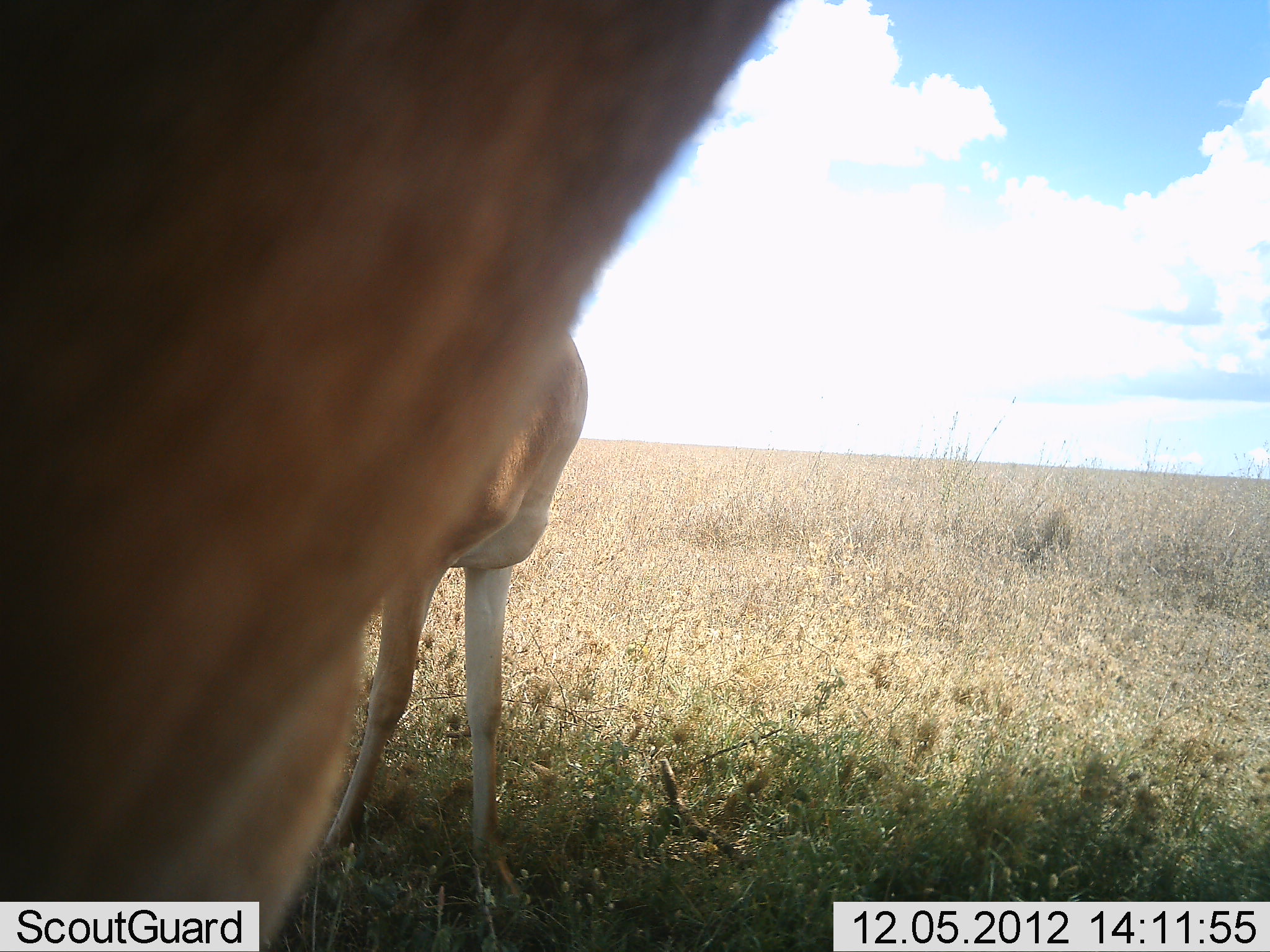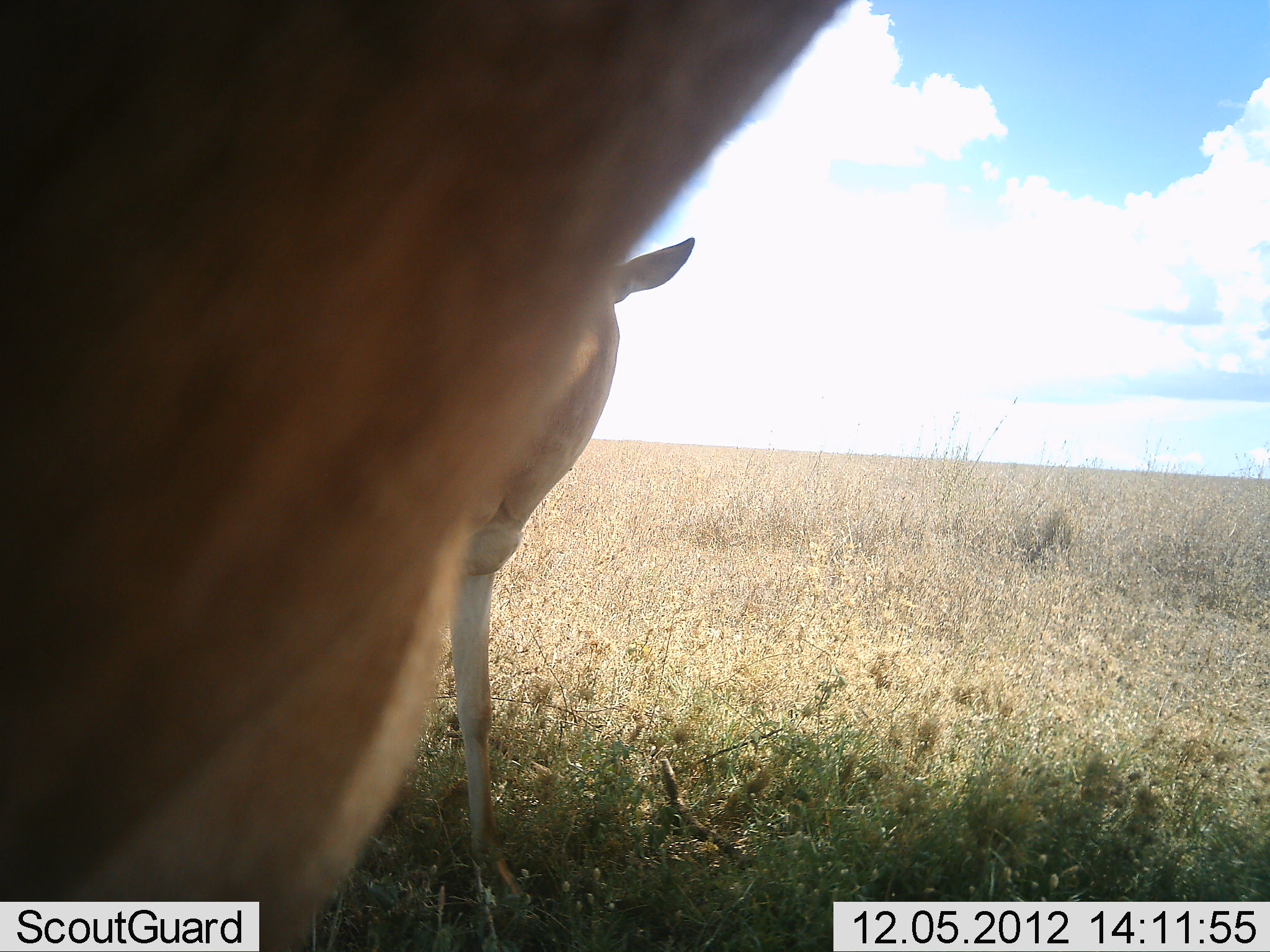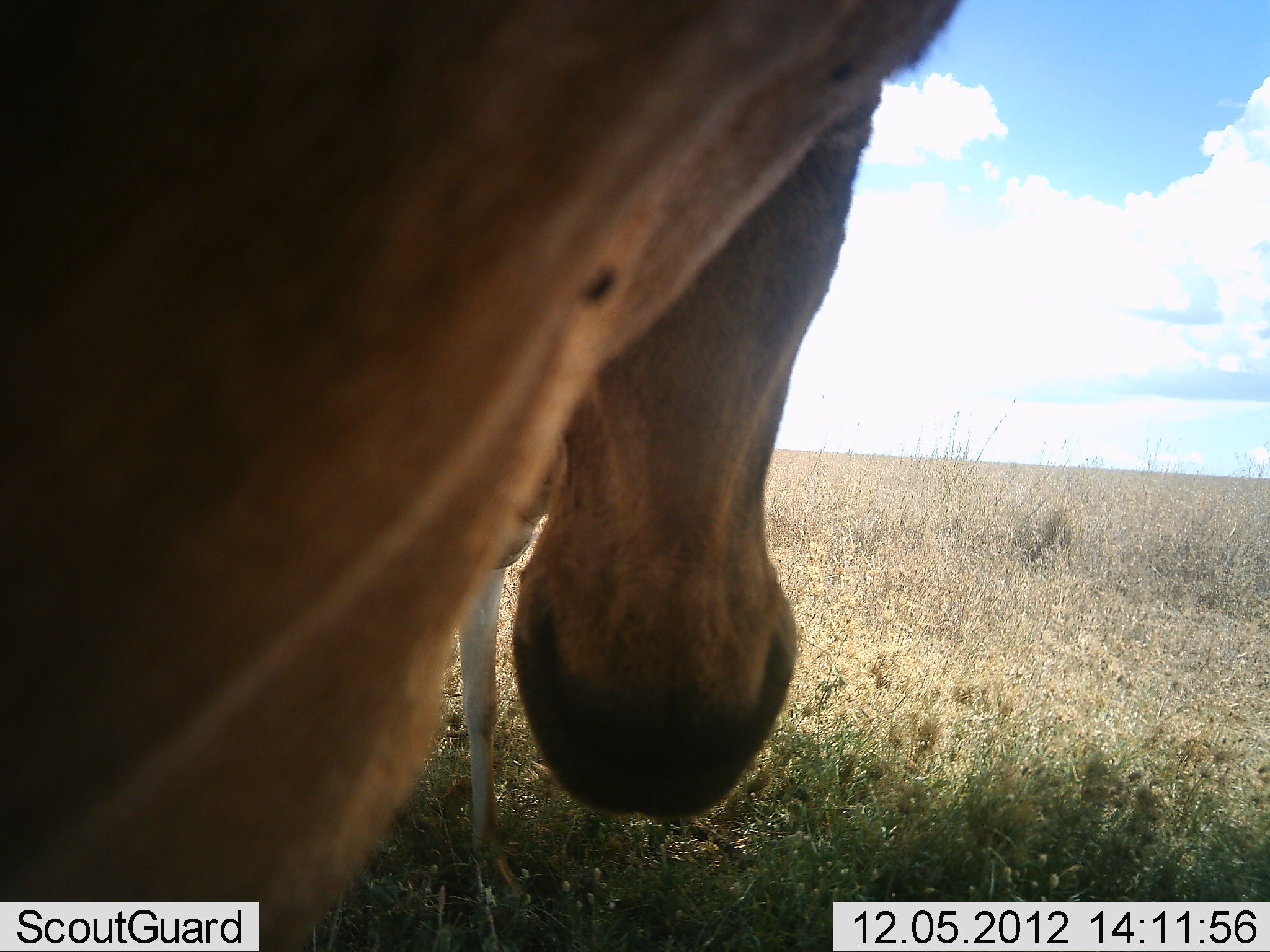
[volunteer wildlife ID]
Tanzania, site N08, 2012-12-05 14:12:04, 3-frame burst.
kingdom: Animalia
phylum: Chordata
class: Mammalia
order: Artiodactyla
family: Bovidae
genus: Alcelaphus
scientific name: Alcelaphus buselaphus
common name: hartebeest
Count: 2.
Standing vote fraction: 100%.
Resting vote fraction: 0%.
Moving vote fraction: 0%.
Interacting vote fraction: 0%.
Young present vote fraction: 40%.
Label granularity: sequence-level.